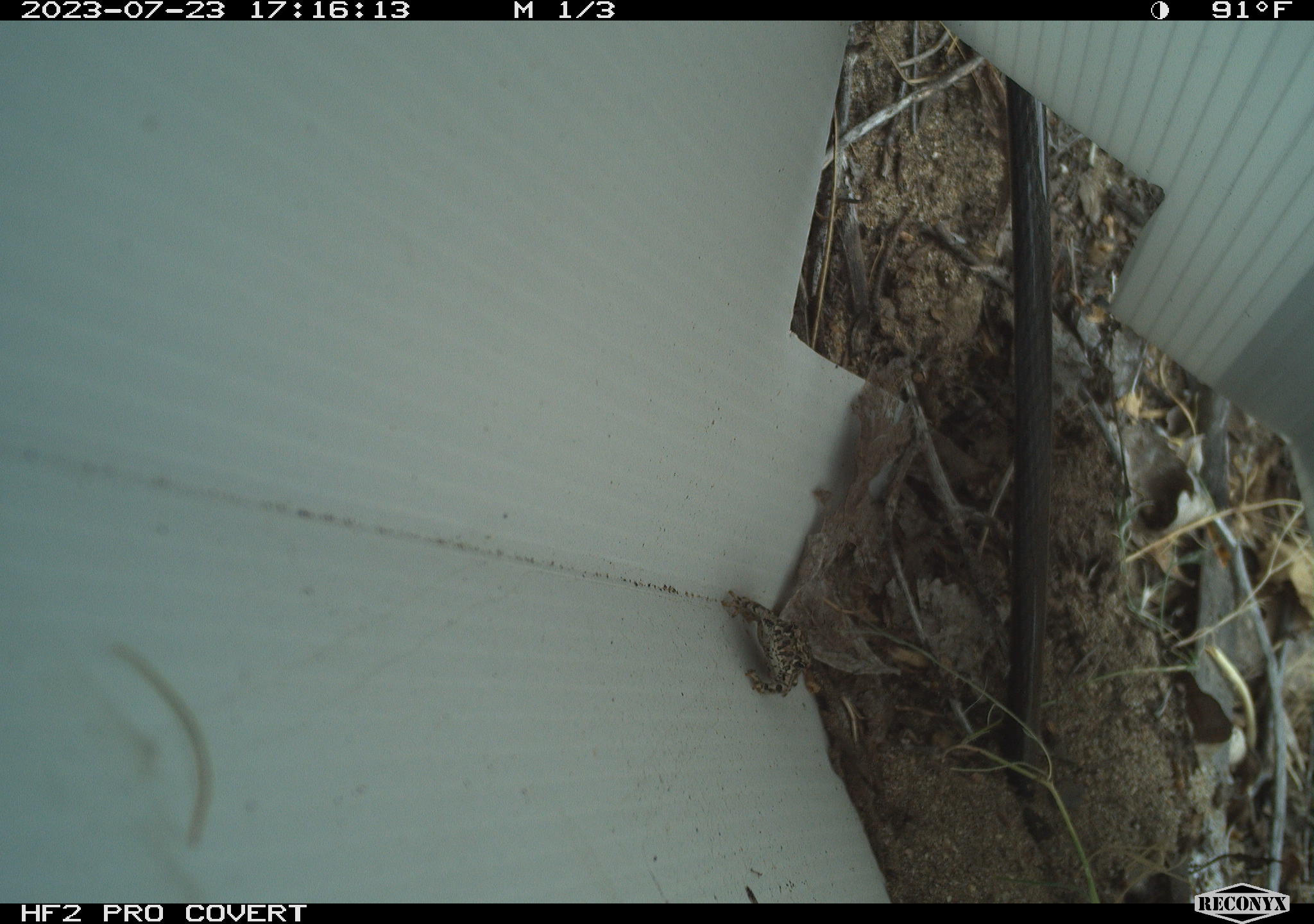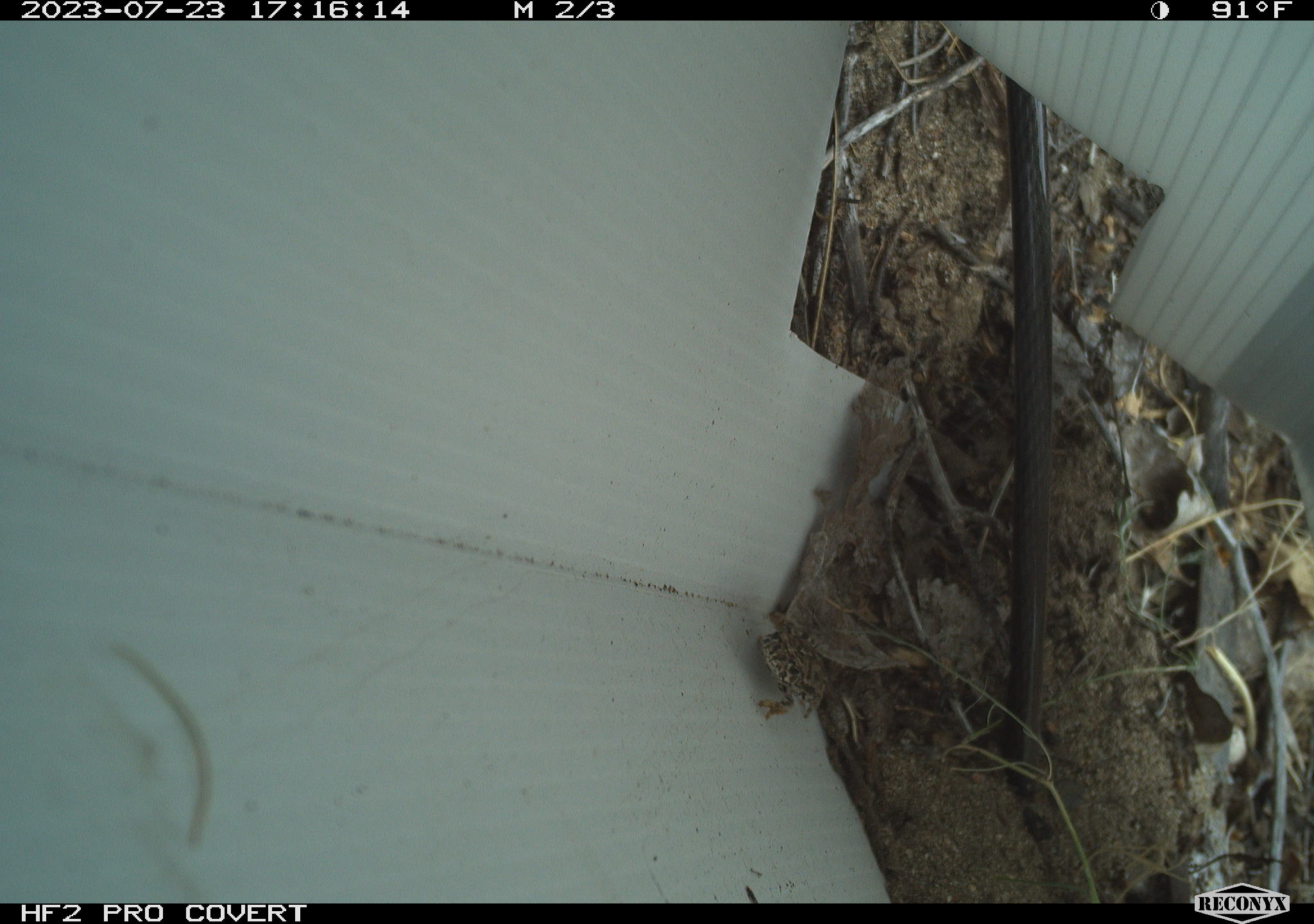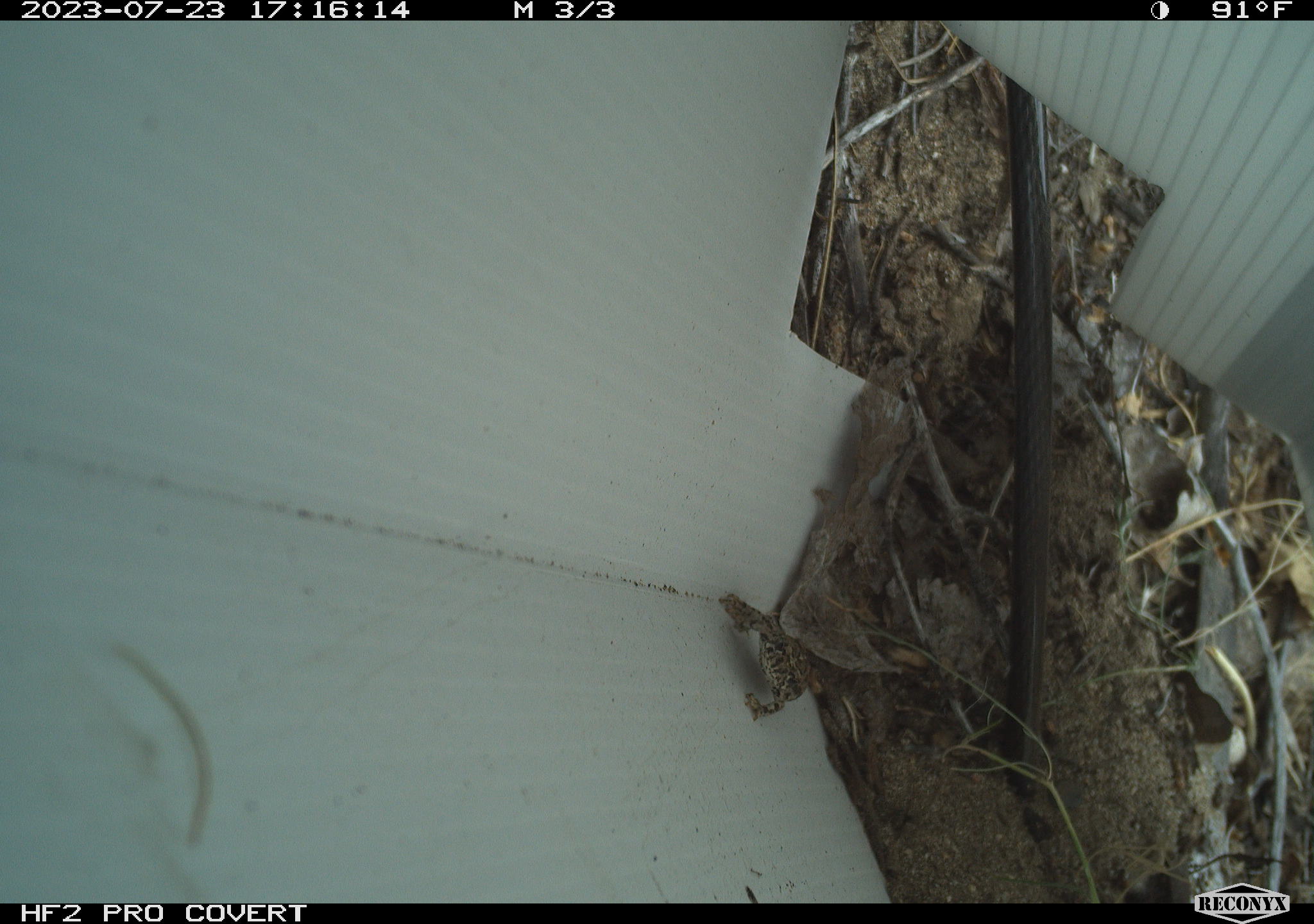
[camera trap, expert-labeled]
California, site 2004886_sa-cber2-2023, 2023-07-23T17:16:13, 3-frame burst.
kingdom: Animalia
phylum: Chordata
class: Amphibia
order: Anura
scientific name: Anura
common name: frogs